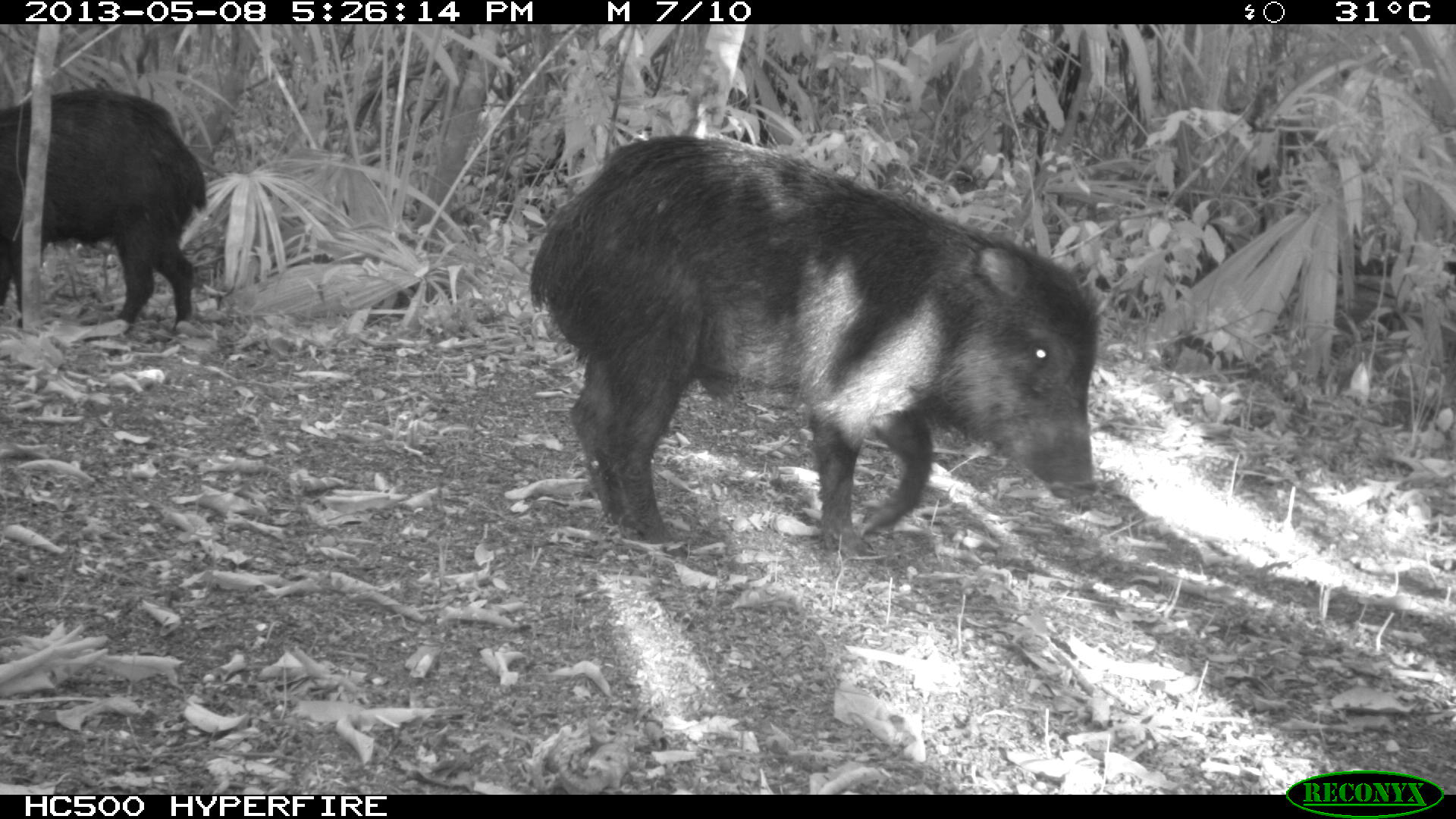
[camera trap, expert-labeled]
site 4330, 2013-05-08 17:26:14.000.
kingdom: Animalia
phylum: Chordata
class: Mammalia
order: Artiodactyla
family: Tayassuidae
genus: Tayassu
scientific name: Tayassu pecari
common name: white-lipped peccary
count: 2